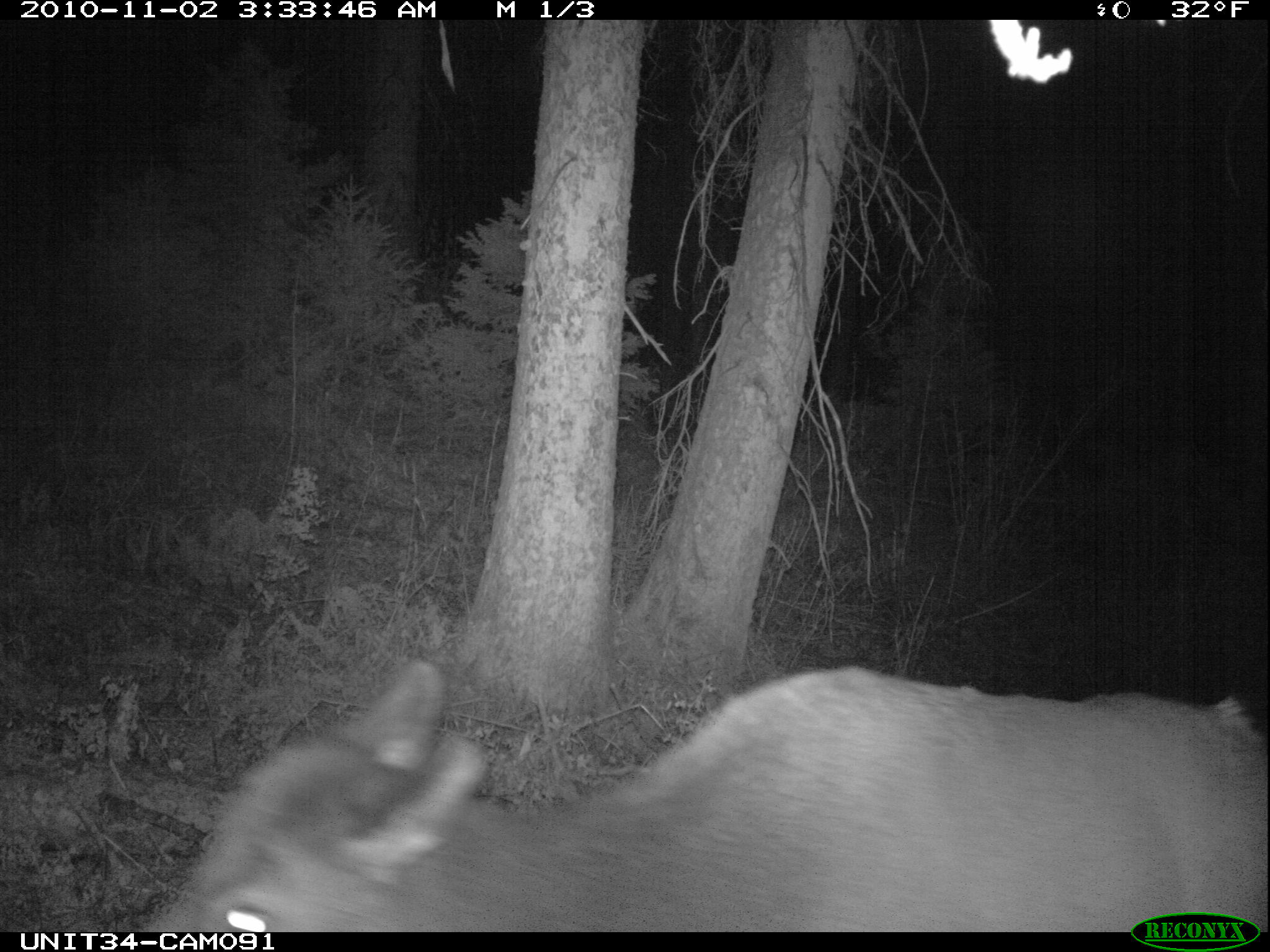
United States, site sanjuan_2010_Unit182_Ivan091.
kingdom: Animalia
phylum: Chordata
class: Mammalia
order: Artiodactyla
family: Cervidae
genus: Cervus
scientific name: Cervus elaphus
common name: red deer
Cervus elaphus (red deer).